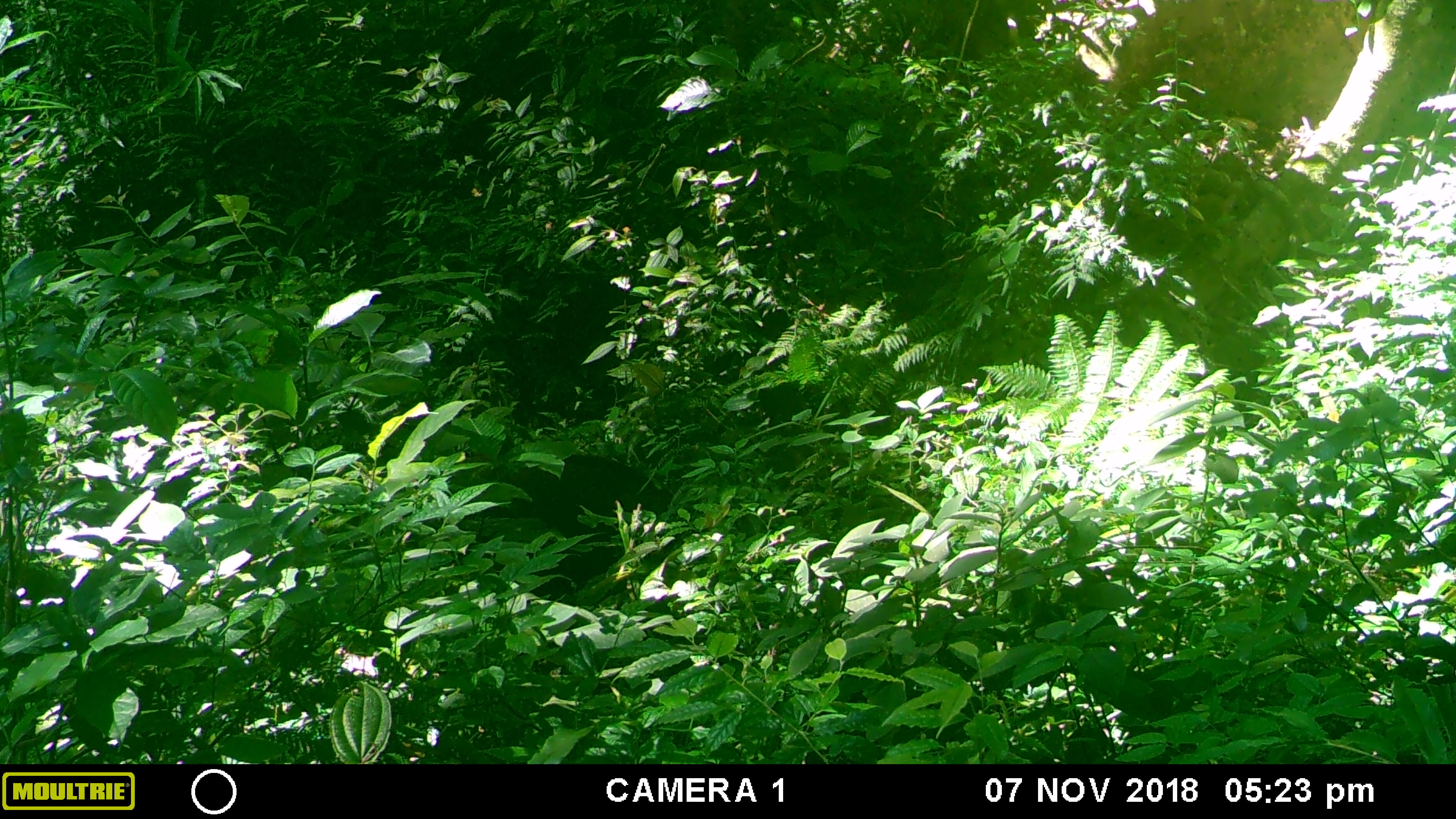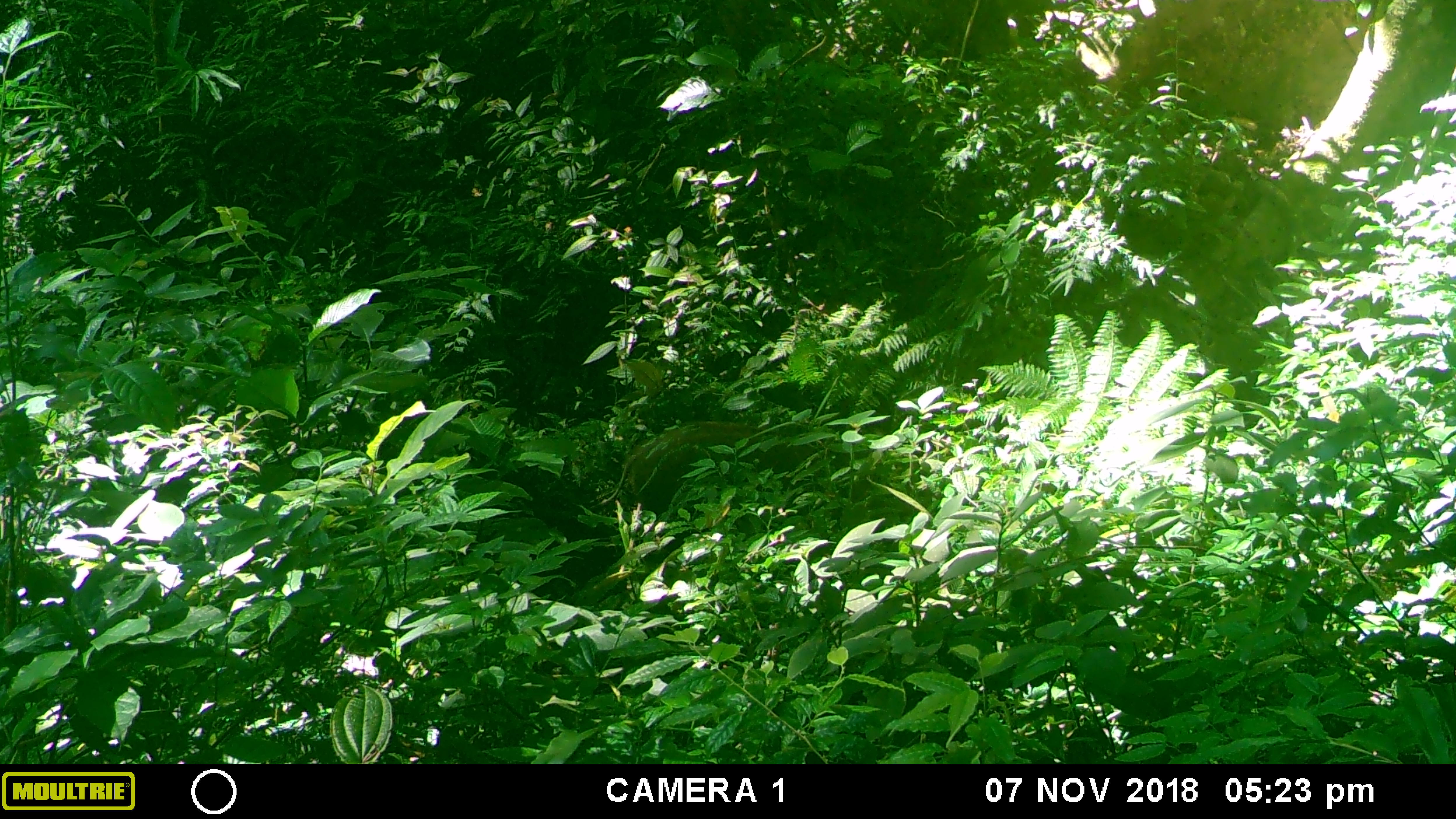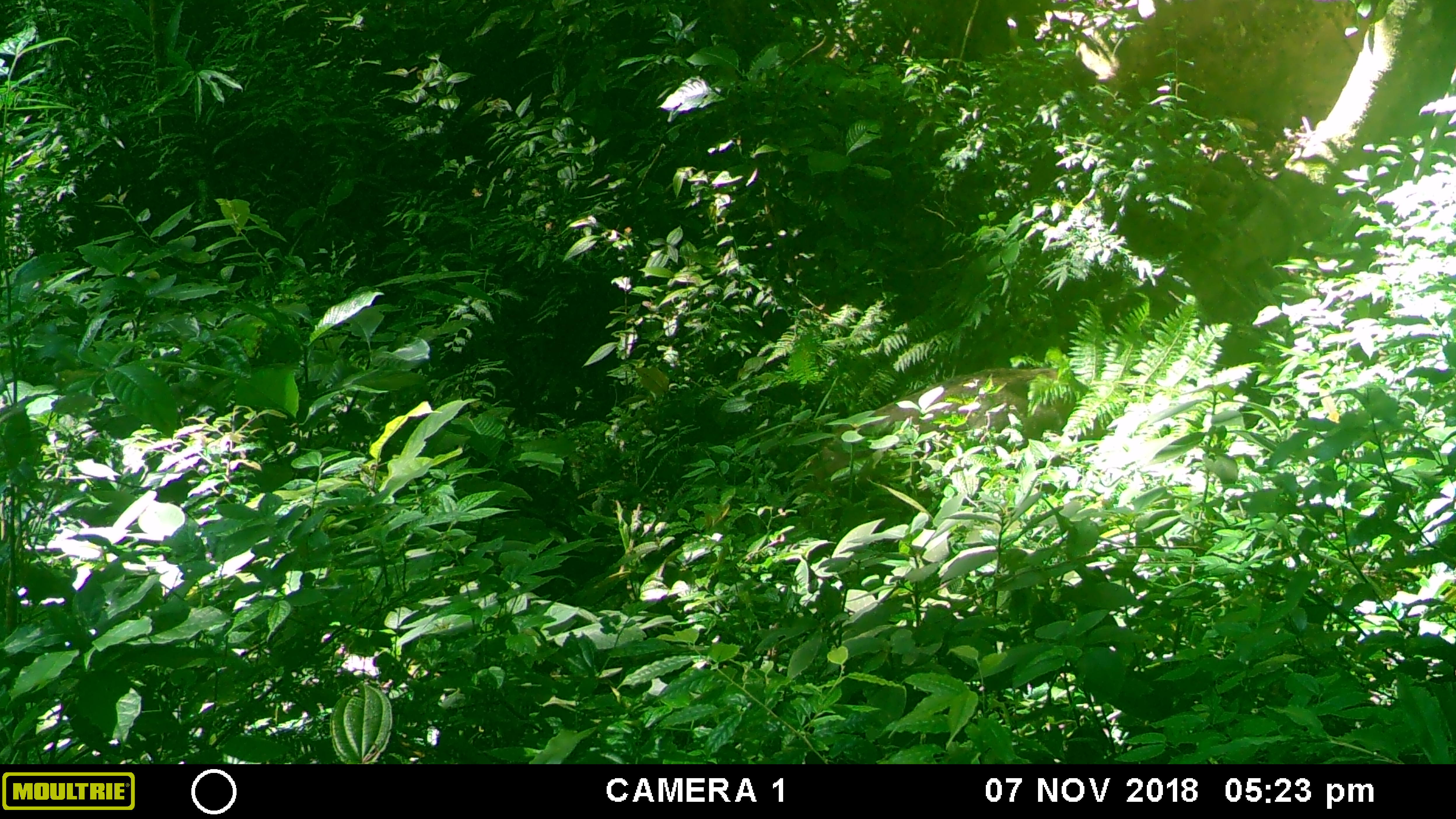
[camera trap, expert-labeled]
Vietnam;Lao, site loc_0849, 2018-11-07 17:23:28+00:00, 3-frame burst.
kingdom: Animalia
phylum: Chordata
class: Mammalia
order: Artiodactyla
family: Suidae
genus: Sus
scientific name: Sus scrofa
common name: eurasian wild pig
Eurasian wild pig (Sus scrofa). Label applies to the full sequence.